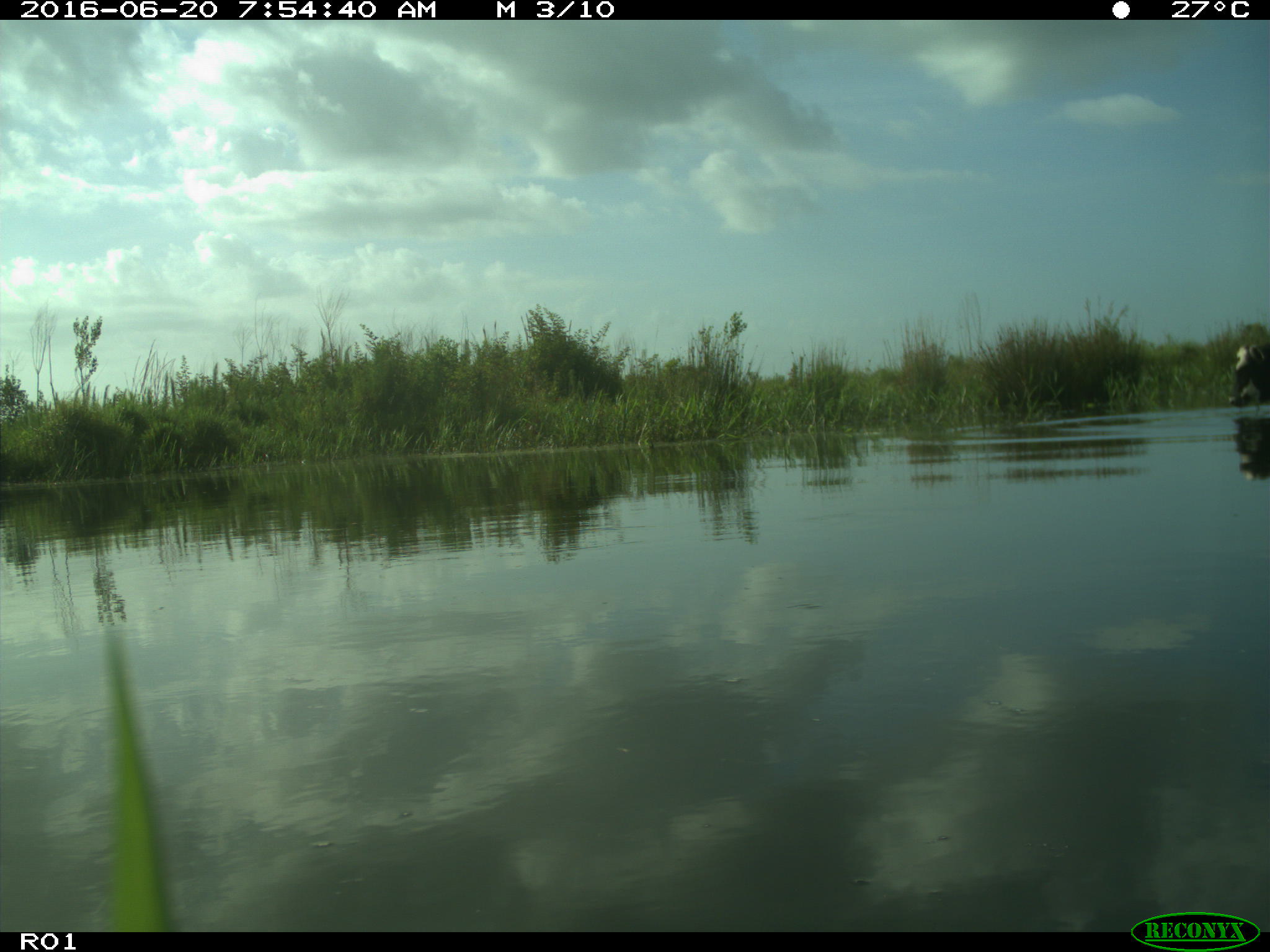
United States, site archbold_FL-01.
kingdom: Animalia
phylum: Chordata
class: Mammalia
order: Artiodactyla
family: Bovidae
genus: Bos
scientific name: Bos taurus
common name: domestic cow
Bos taurus (domestic cow).